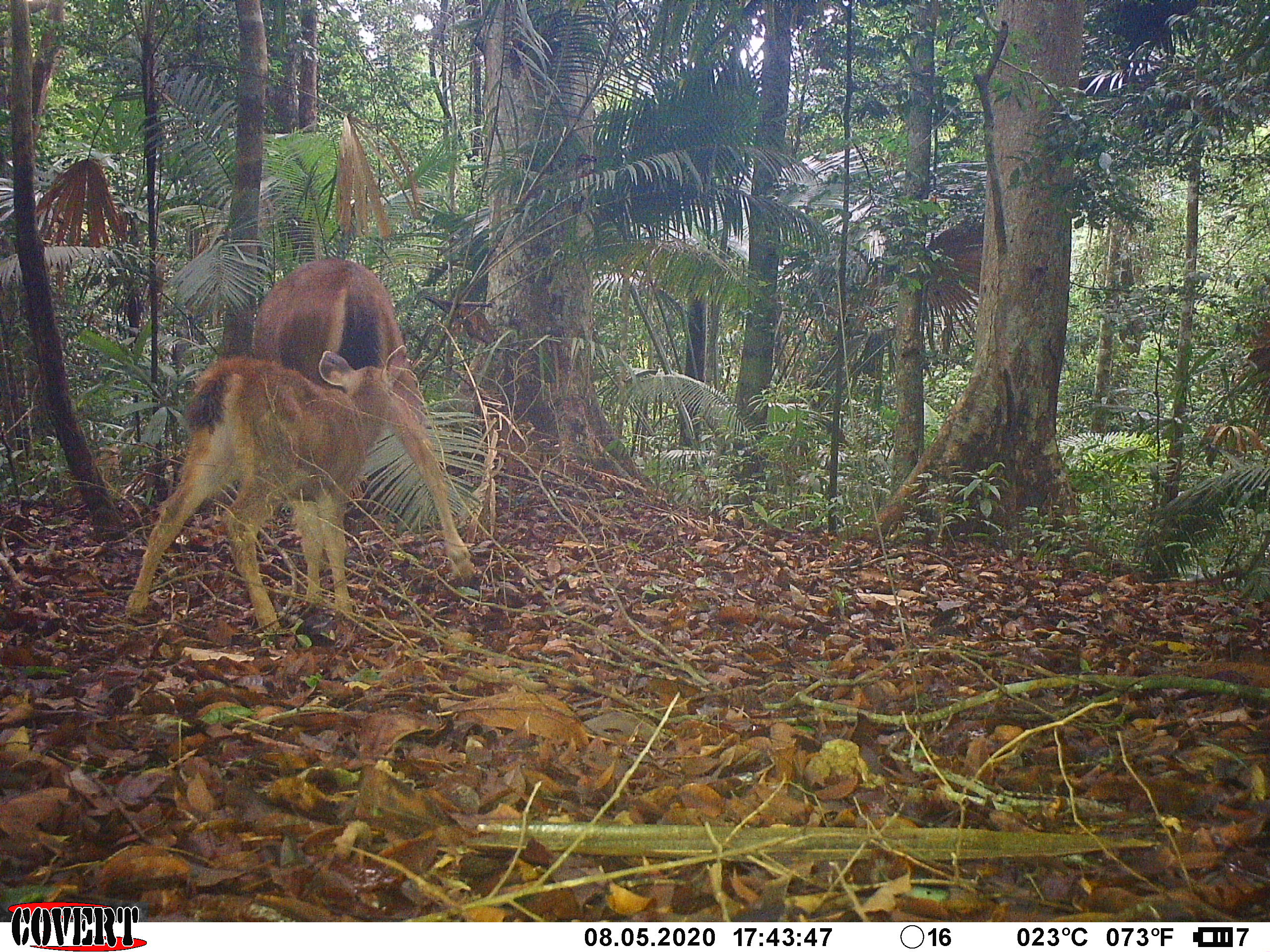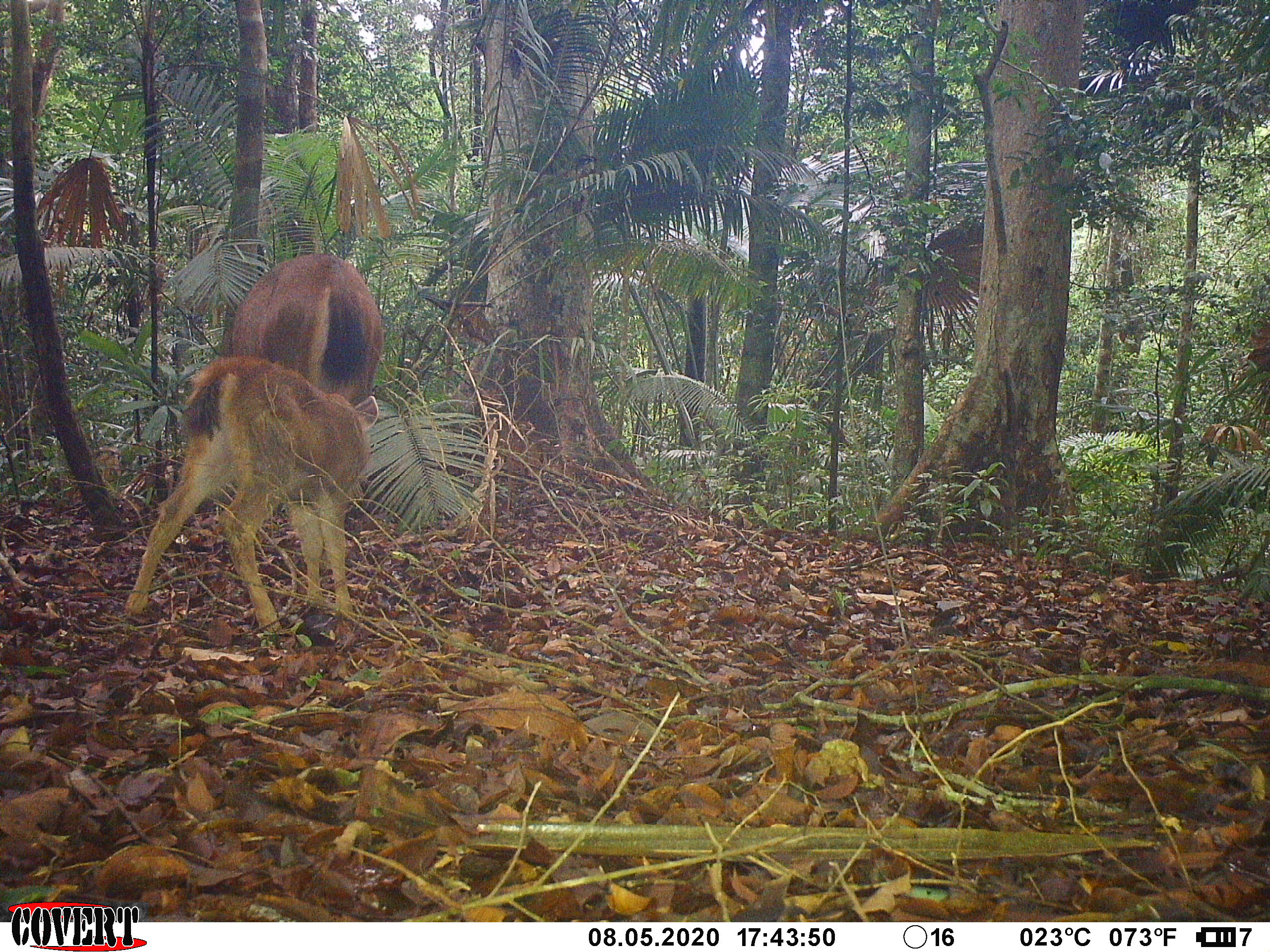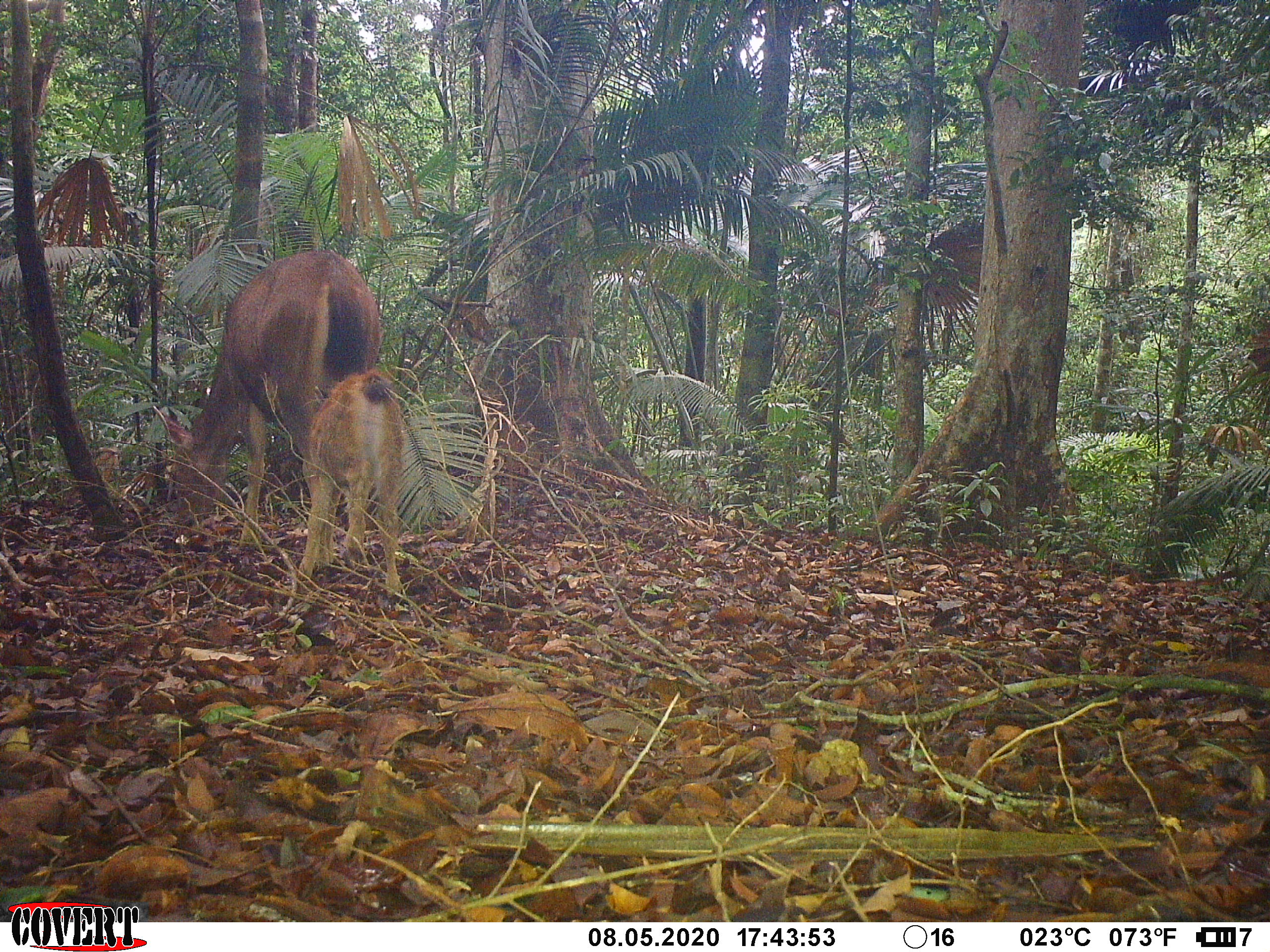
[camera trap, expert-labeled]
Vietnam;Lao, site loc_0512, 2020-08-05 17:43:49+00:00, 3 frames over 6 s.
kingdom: Animalia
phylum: Chordata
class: Mammalia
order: Artiodactyla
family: Cervidae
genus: Rusa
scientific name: Rusa unicolor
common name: sambar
Sambar (Rusa unicolor). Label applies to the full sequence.